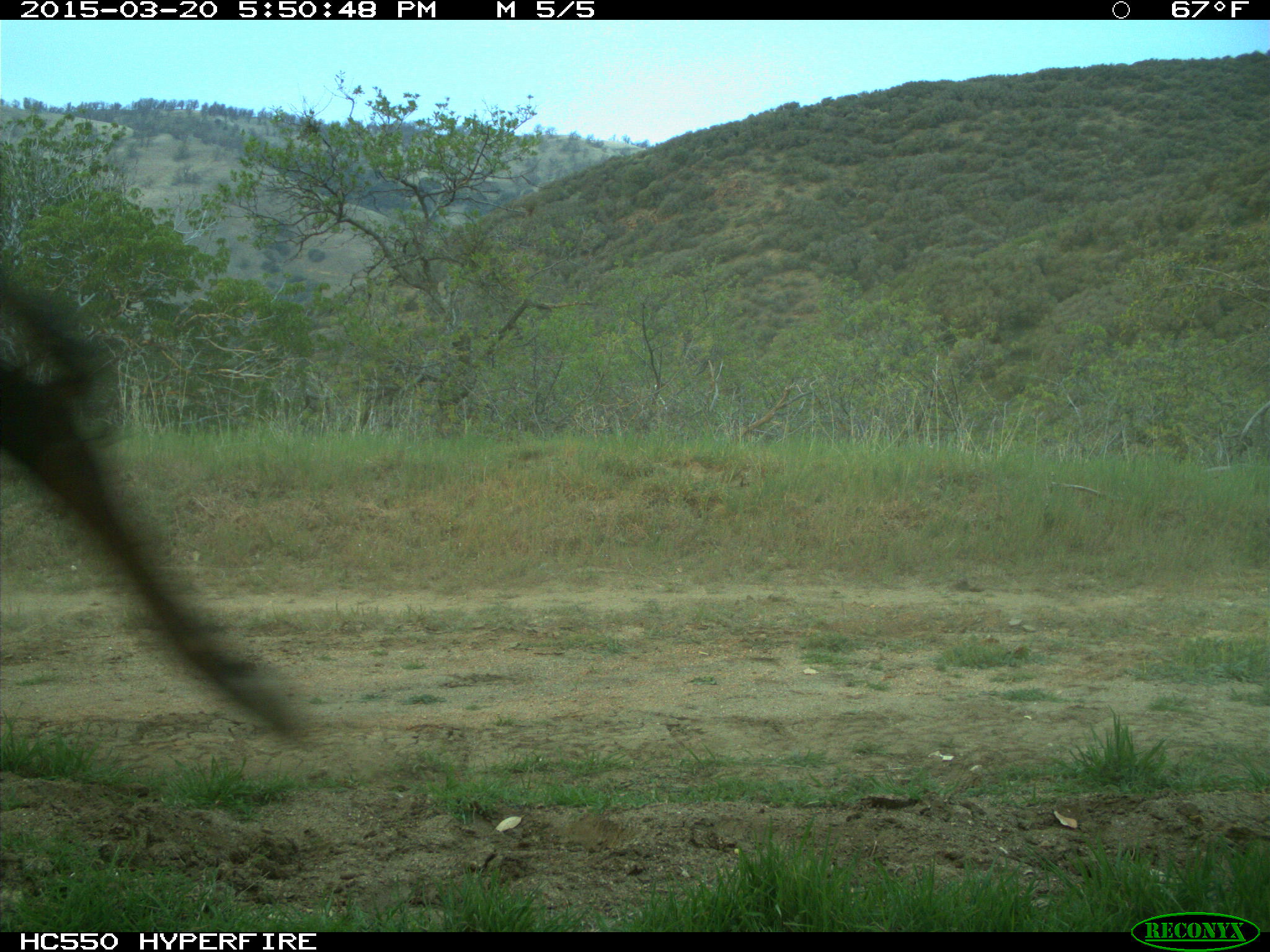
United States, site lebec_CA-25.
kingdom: Animalia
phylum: Chordata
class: Mammalia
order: Artiodactyla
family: Bovidae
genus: Bos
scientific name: Bos taurus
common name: domestic cow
Bos taurus (domestic cow).